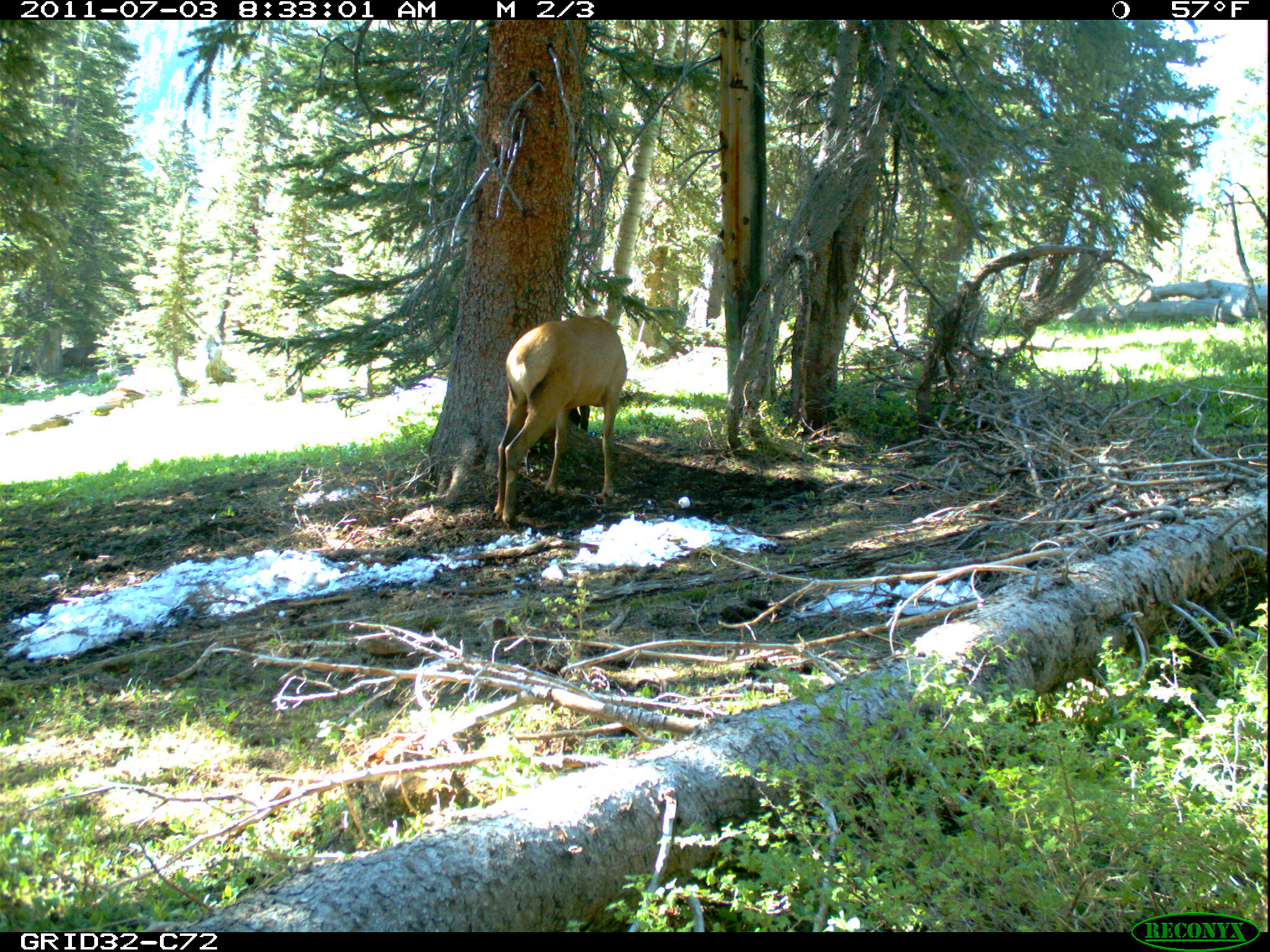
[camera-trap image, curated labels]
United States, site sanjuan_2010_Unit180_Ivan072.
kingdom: Animalia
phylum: Chordata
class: Mammalia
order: Artiodactyla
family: Cervidae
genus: Cervus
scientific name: Cervus elaphus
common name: red deer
Cervus elaphus (red deer).